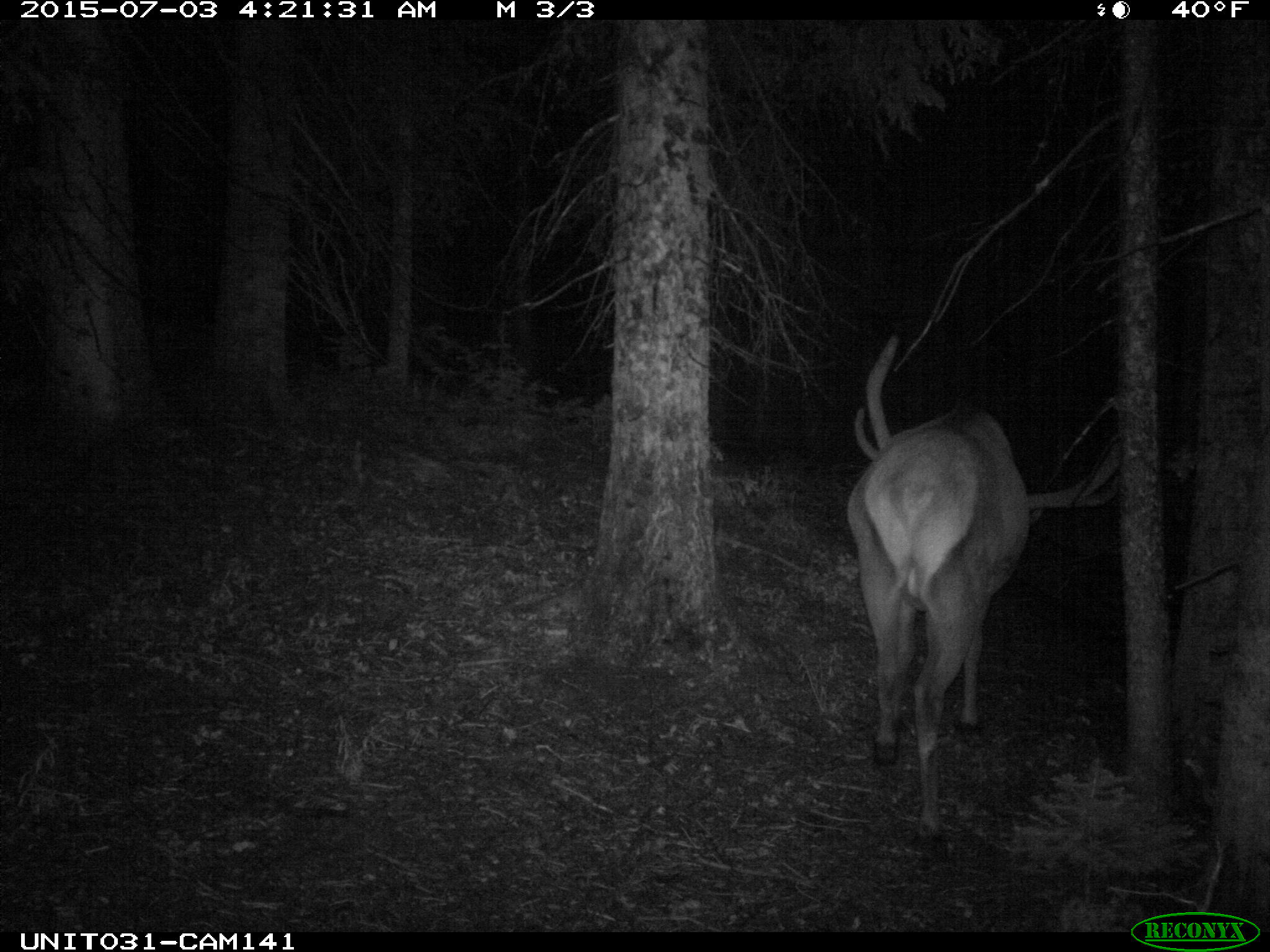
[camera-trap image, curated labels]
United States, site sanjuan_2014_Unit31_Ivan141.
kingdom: Animalia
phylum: Chordata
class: Mammalia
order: Artiodactyla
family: Cervidae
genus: Cervus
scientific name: Cervus elaphus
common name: red deer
Cervus elaphus (red deer).